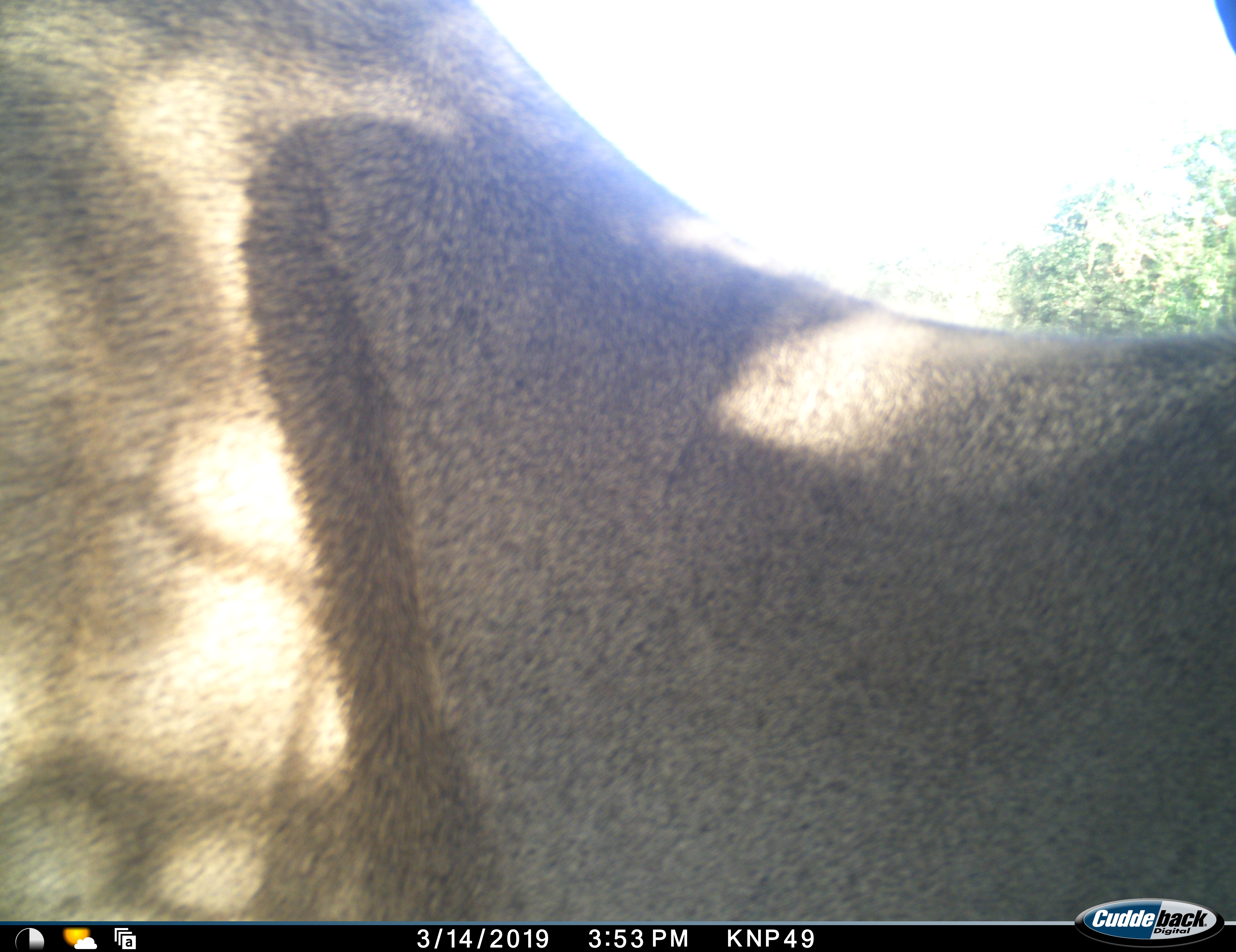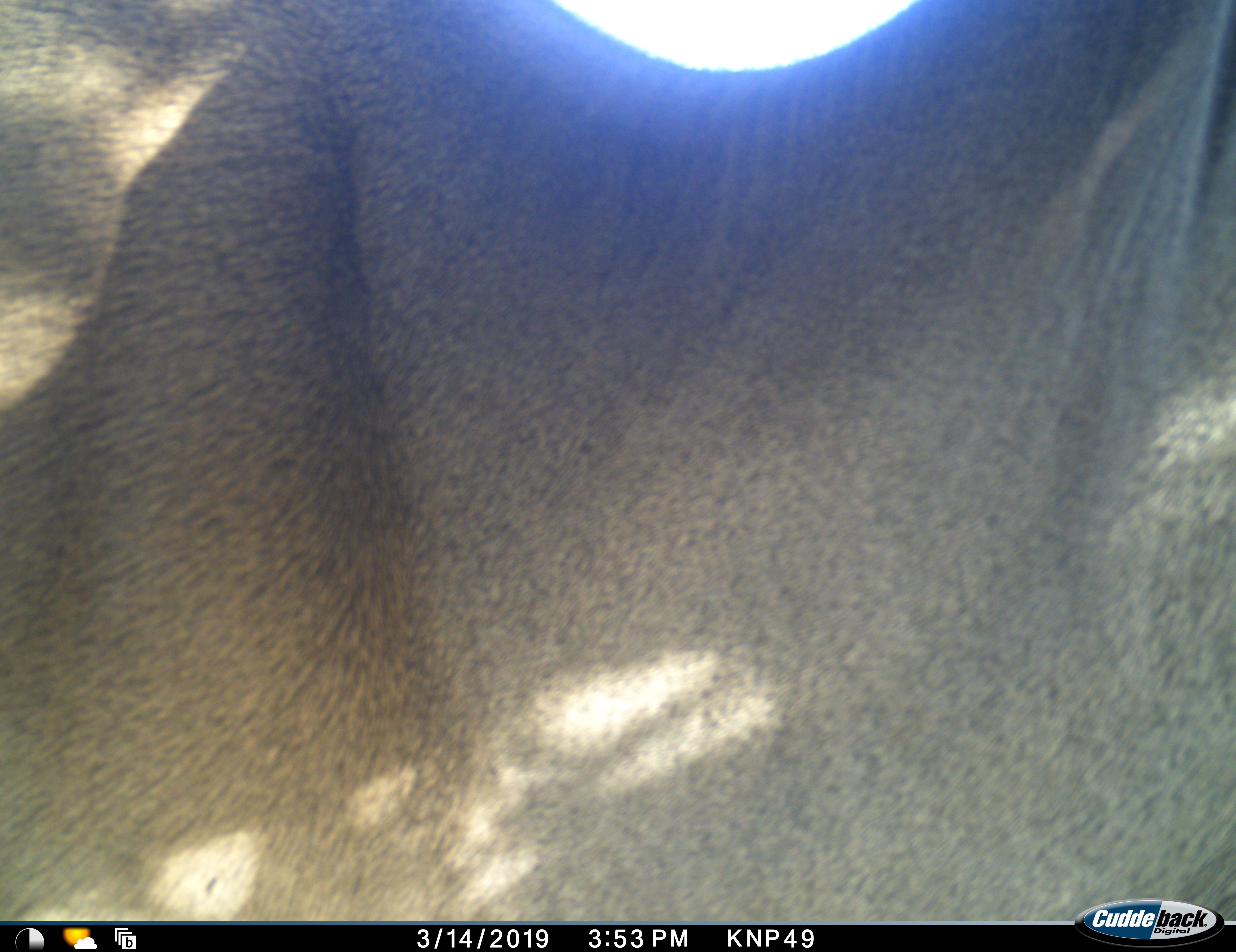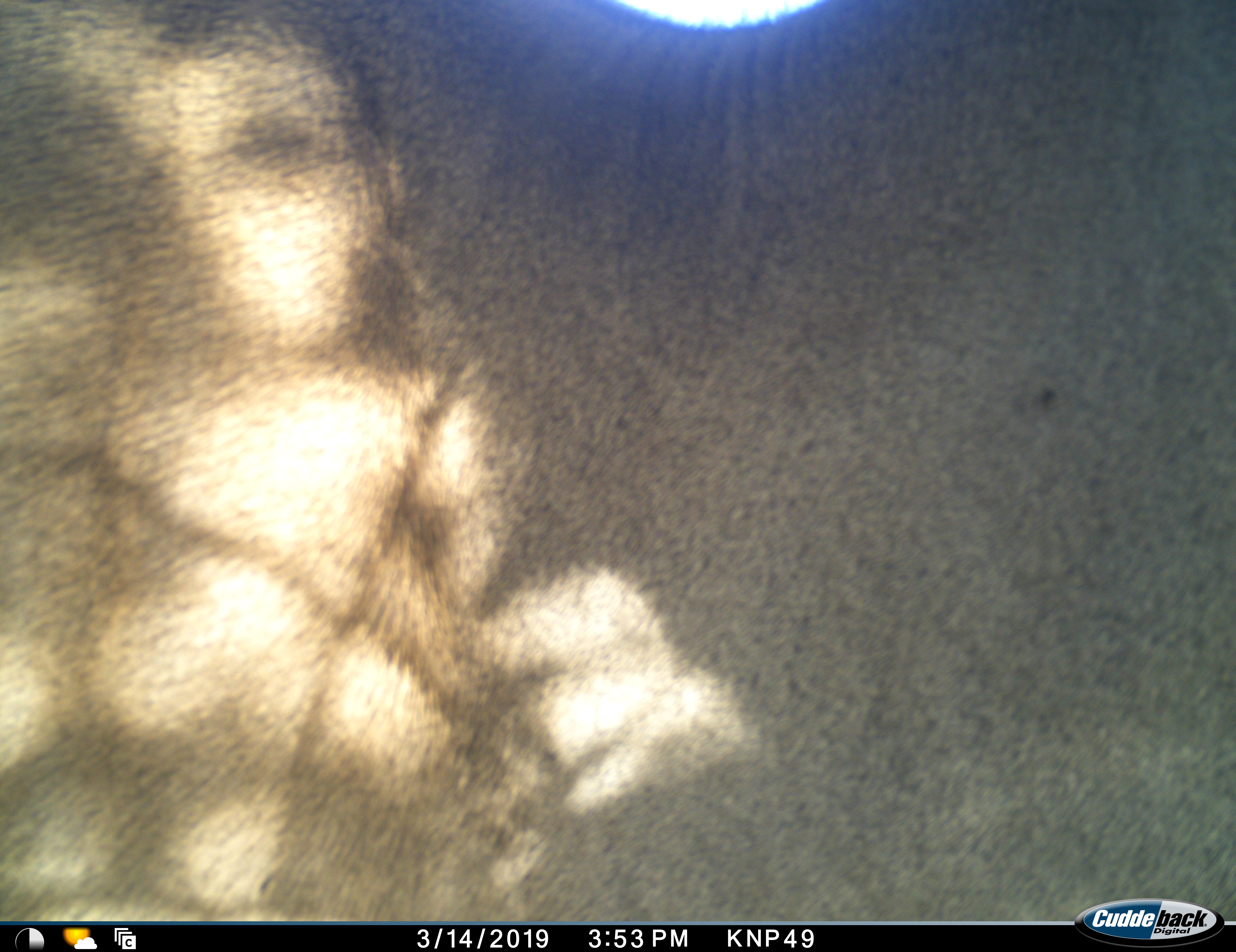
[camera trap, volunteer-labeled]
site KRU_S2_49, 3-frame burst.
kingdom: Animalia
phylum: Chordata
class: Mammalia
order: Artiodactyla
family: Bovidae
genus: Tragelaphus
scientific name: Tragelaphus oryx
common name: eland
Eland (Tragelaphus oryx), count 1. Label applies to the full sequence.